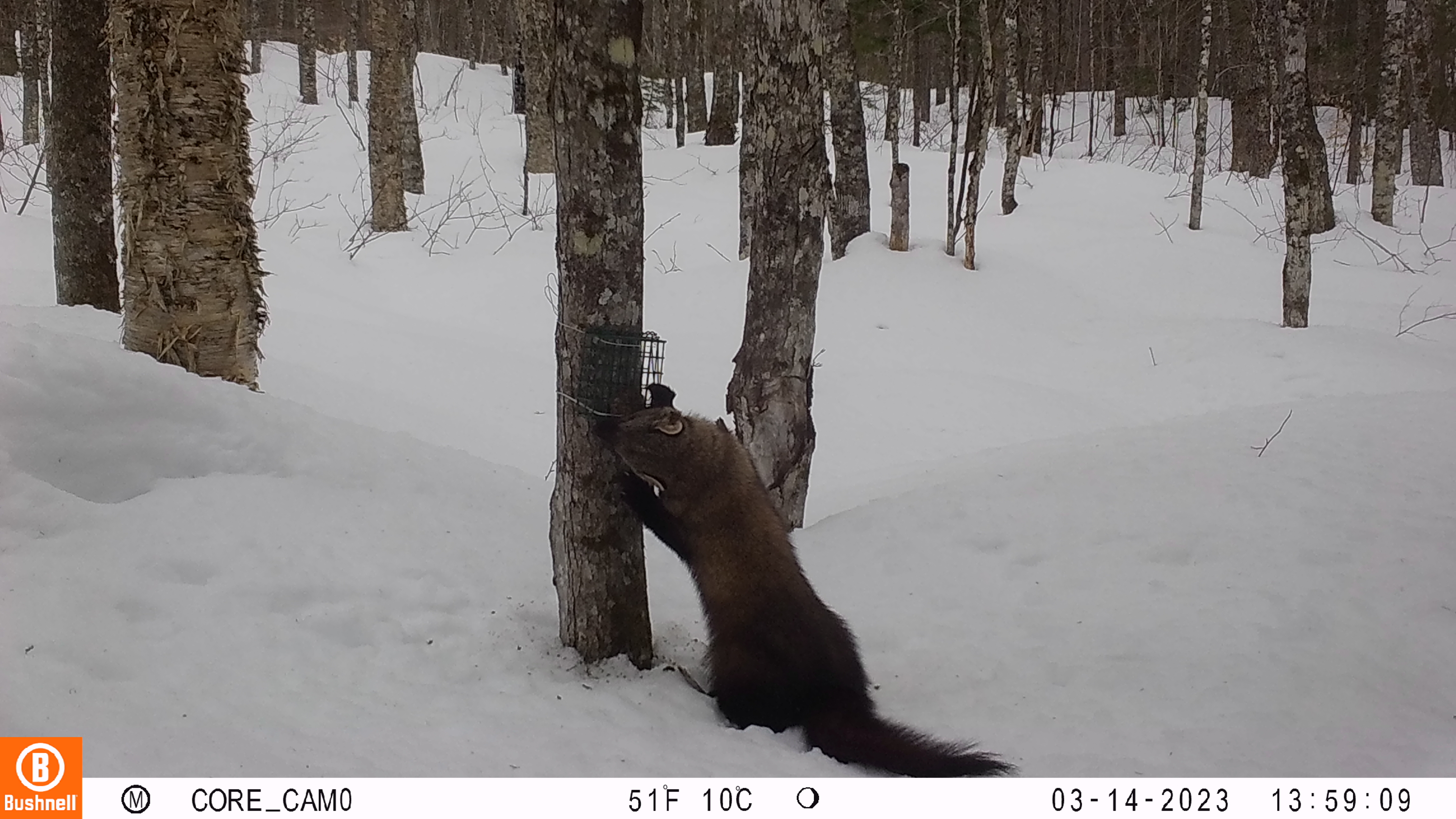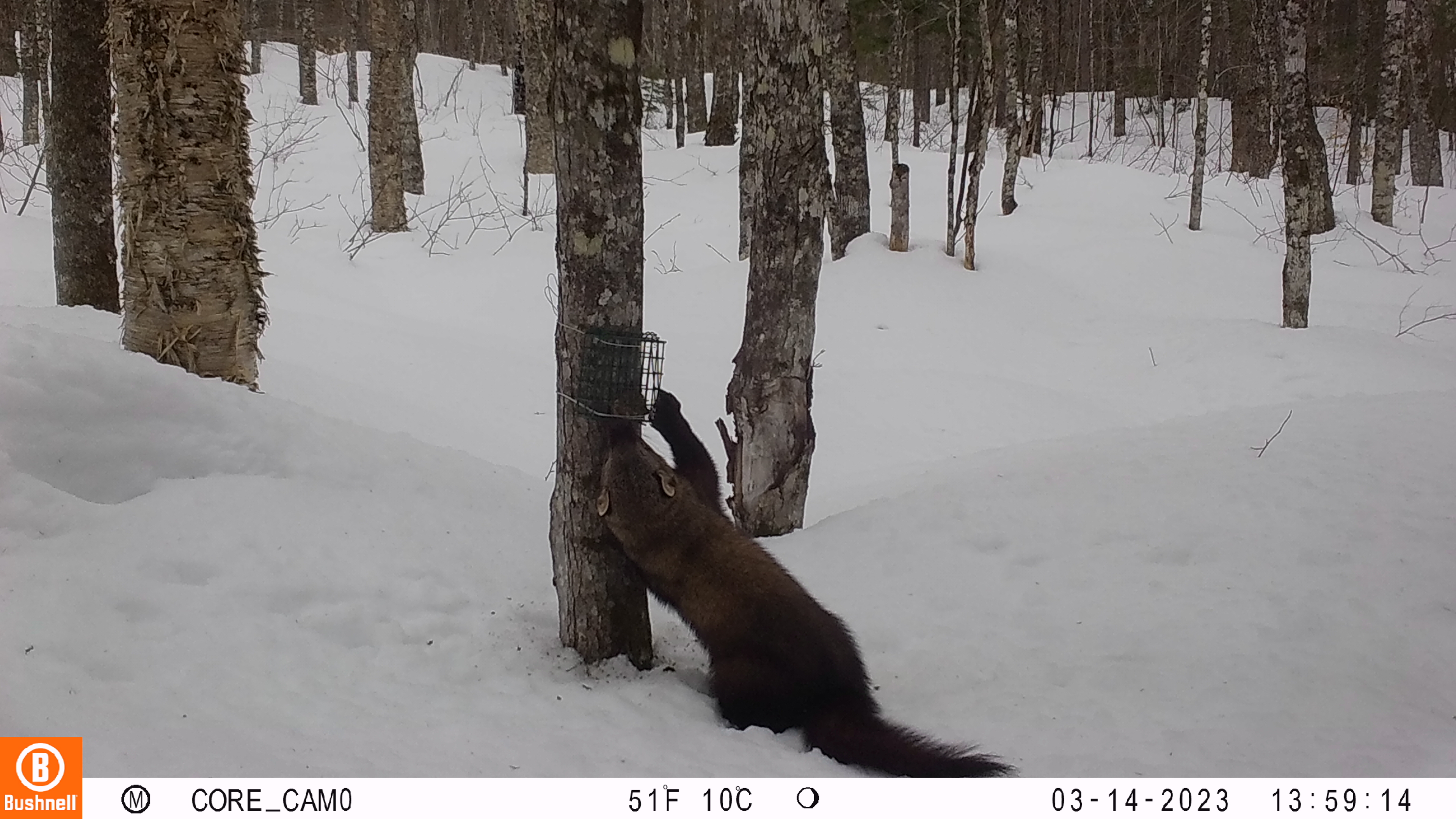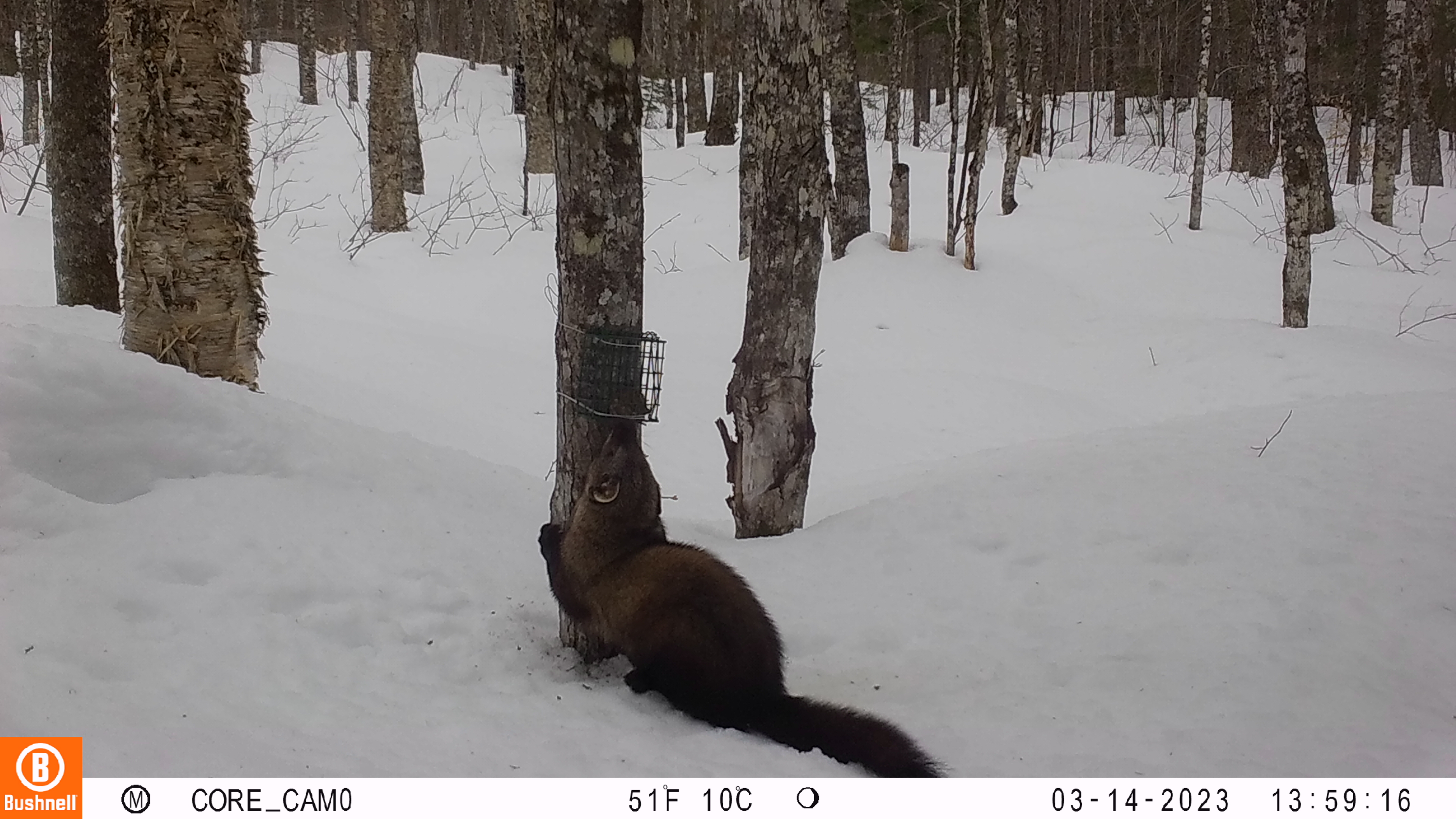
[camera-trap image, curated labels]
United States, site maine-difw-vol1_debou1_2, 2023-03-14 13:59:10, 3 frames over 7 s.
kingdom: Animalia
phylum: Chordata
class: Mammalia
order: Carnivora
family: Mustelidae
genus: Pekania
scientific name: Pekania pennanti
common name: fisher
Fisher (Pekania pennanti).